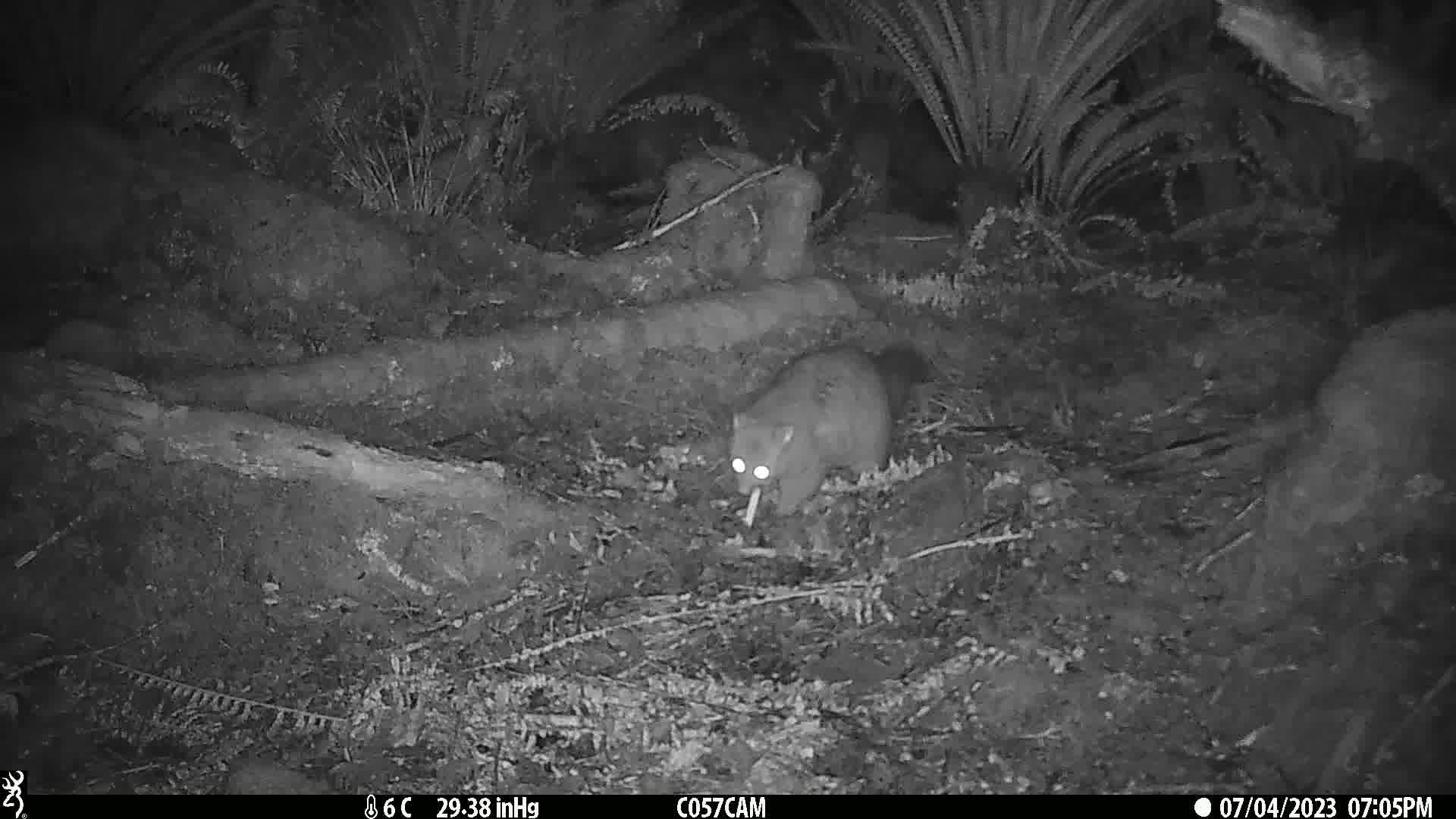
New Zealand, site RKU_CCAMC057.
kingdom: Animalia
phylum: Chordata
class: Mammalia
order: Diprotodontia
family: Phalangeridae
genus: Trichosurus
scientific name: Trichosurus vulpecula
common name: common brushtail possum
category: possum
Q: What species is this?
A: Possum (common brushtail possum) (Trichosurus vulpecula).